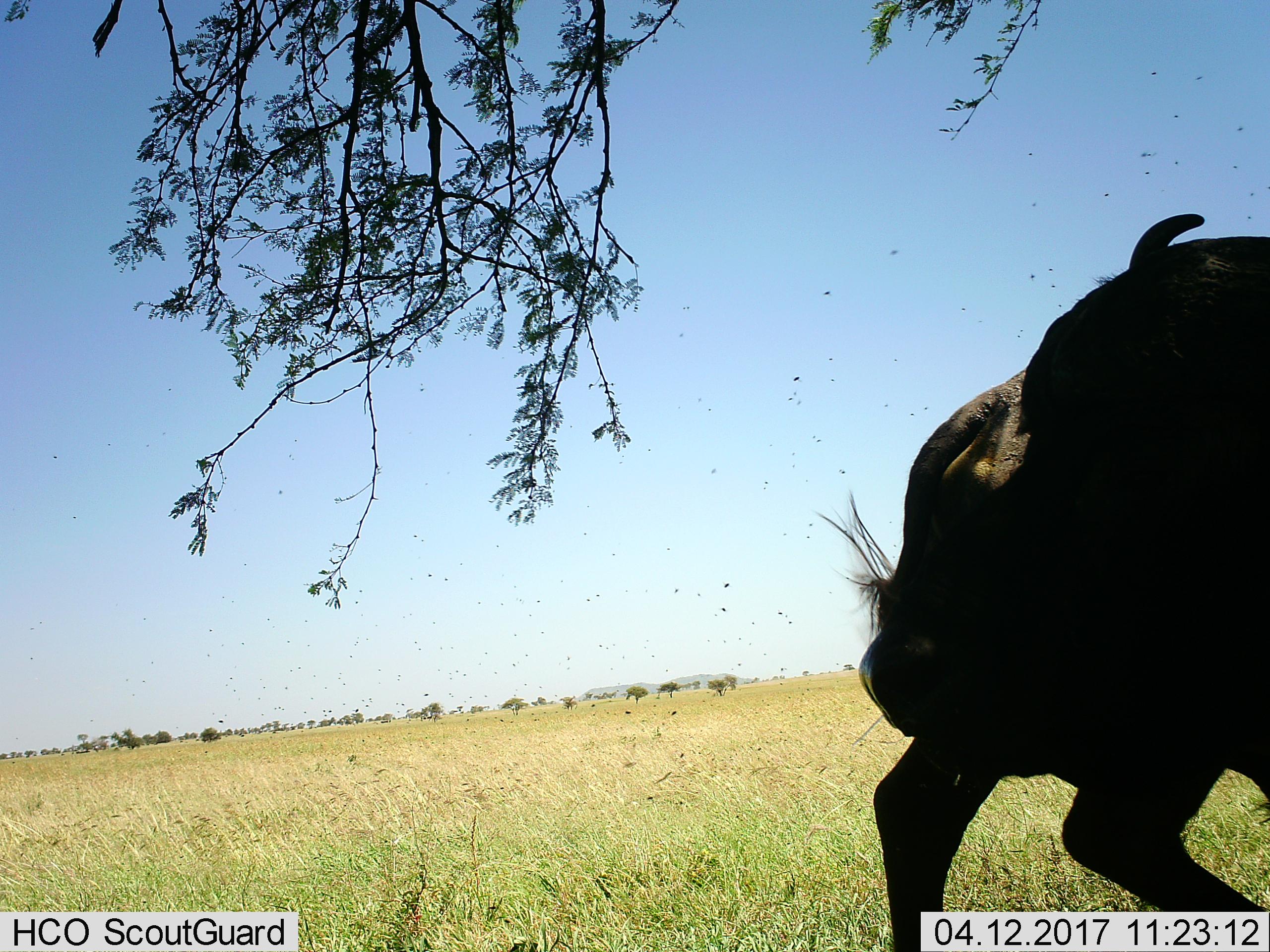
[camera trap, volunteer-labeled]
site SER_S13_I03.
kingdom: Animalia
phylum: Chordata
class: Mammalia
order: Artiodactyla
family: Bovidae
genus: Syncerus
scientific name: Syncerus caffer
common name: african buffalo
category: buffalo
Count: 2.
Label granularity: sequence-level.